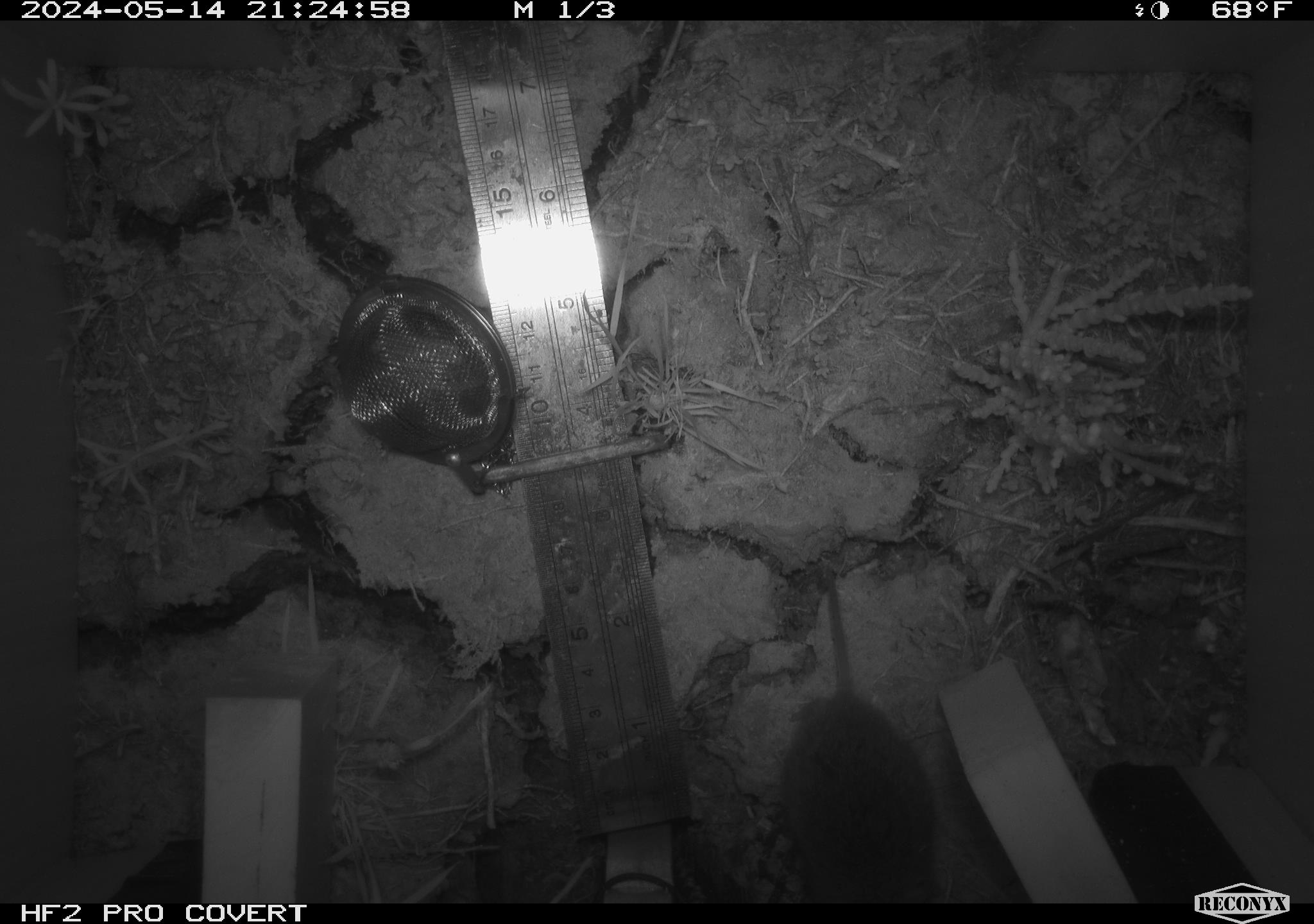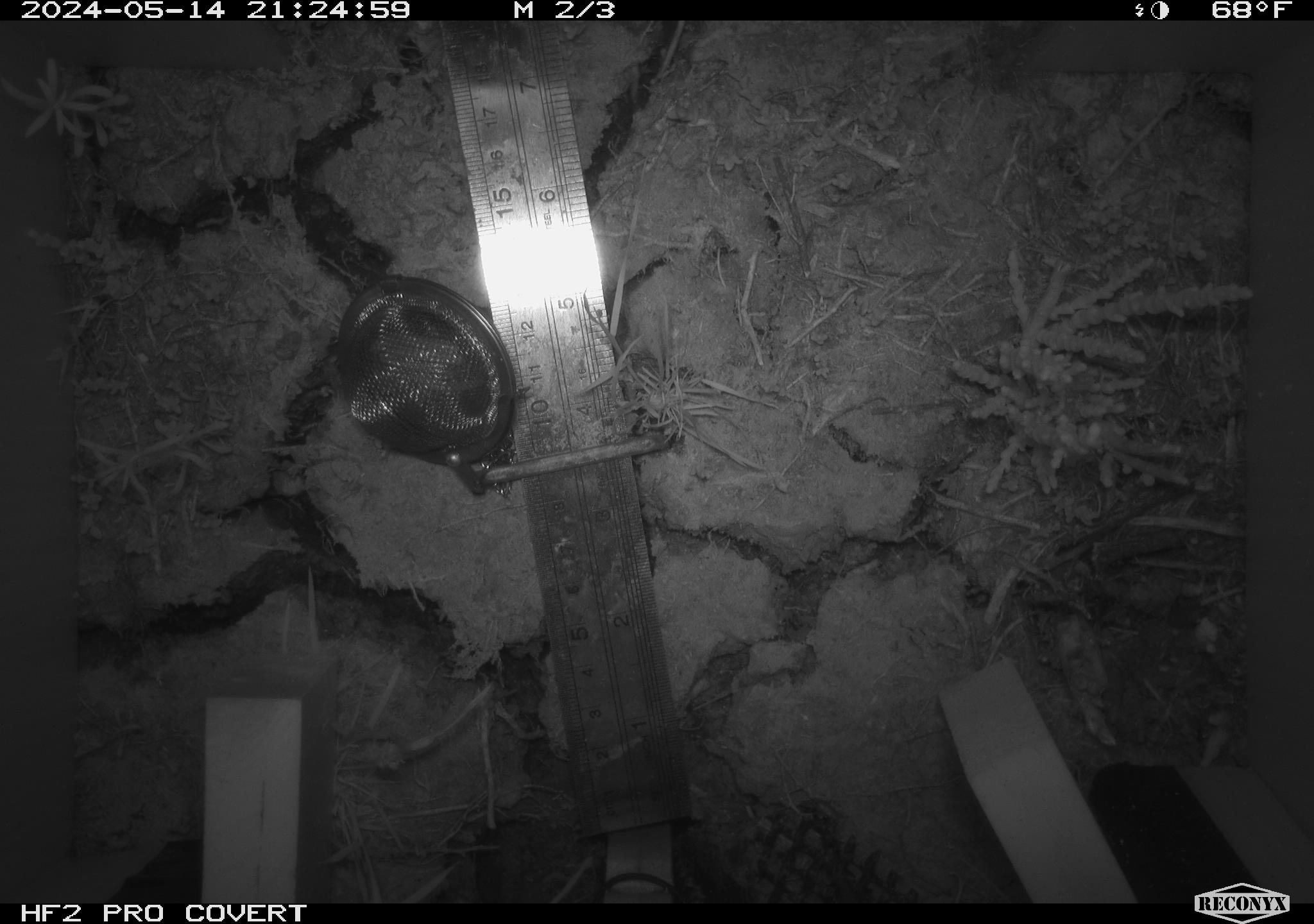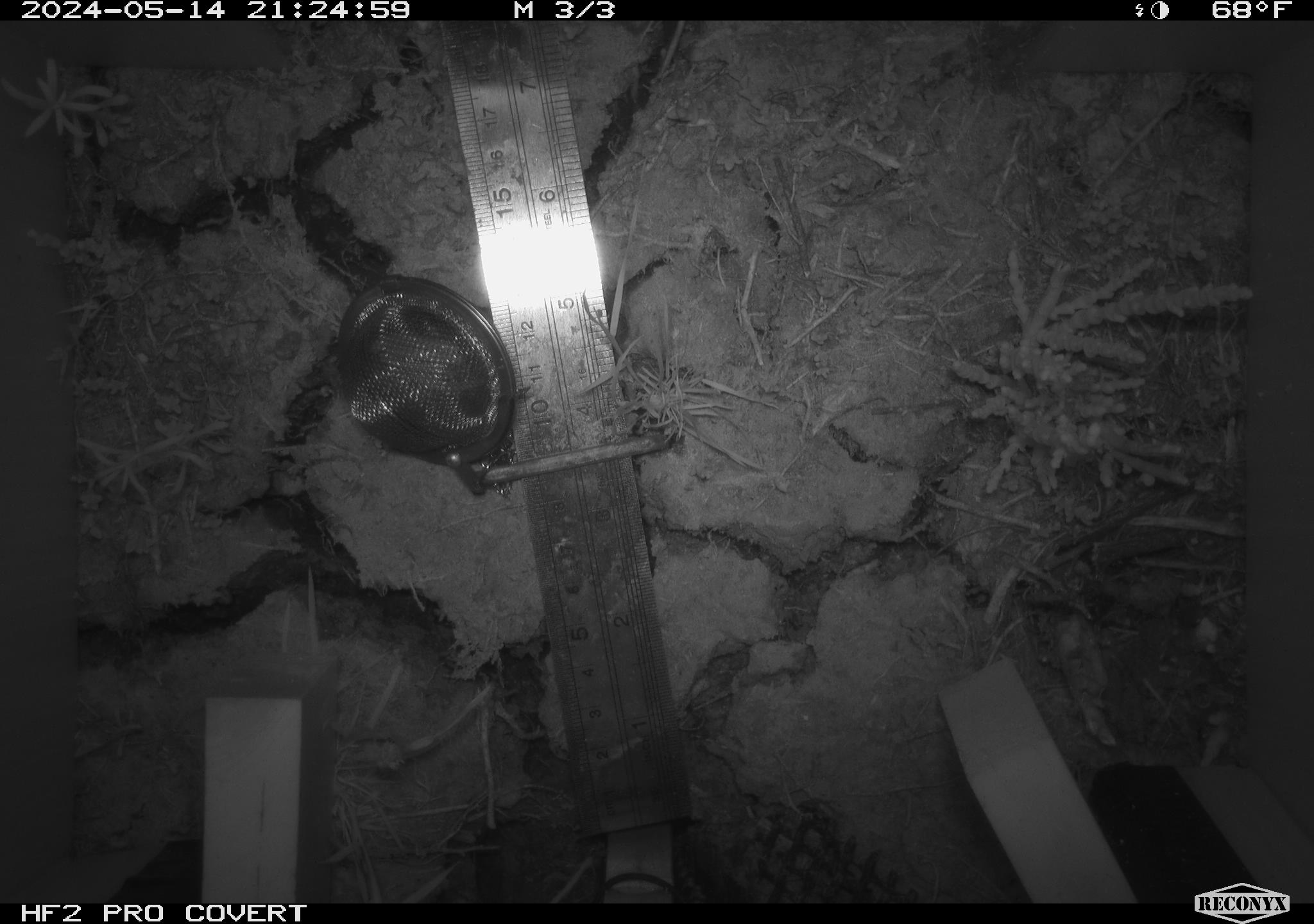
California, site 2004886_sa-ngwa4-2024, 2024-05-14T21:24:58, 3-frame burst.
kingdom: Animalia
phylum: Chordata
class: Mammalia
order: Rodentia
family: Cricetidae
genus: Microtus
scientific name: Microtus californicus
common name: california vole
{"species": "california vole (Microtus californicus)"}